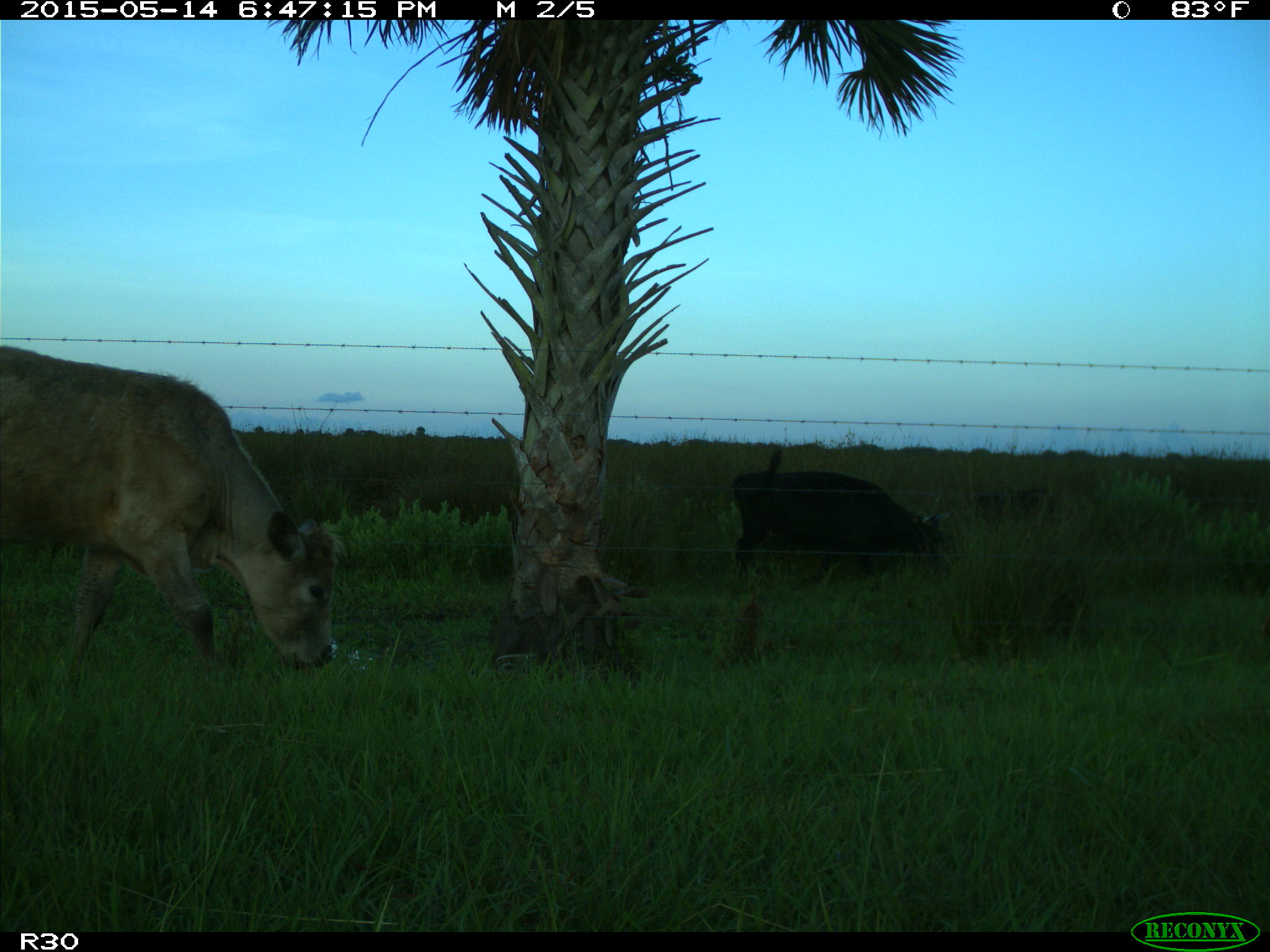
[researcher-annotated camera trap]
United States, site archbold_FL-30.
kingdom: Animalia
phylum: Chordata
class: Mammalia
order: Artiodactyla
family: Bovidae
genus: Bos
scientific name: Bos taurus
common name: domestic cow